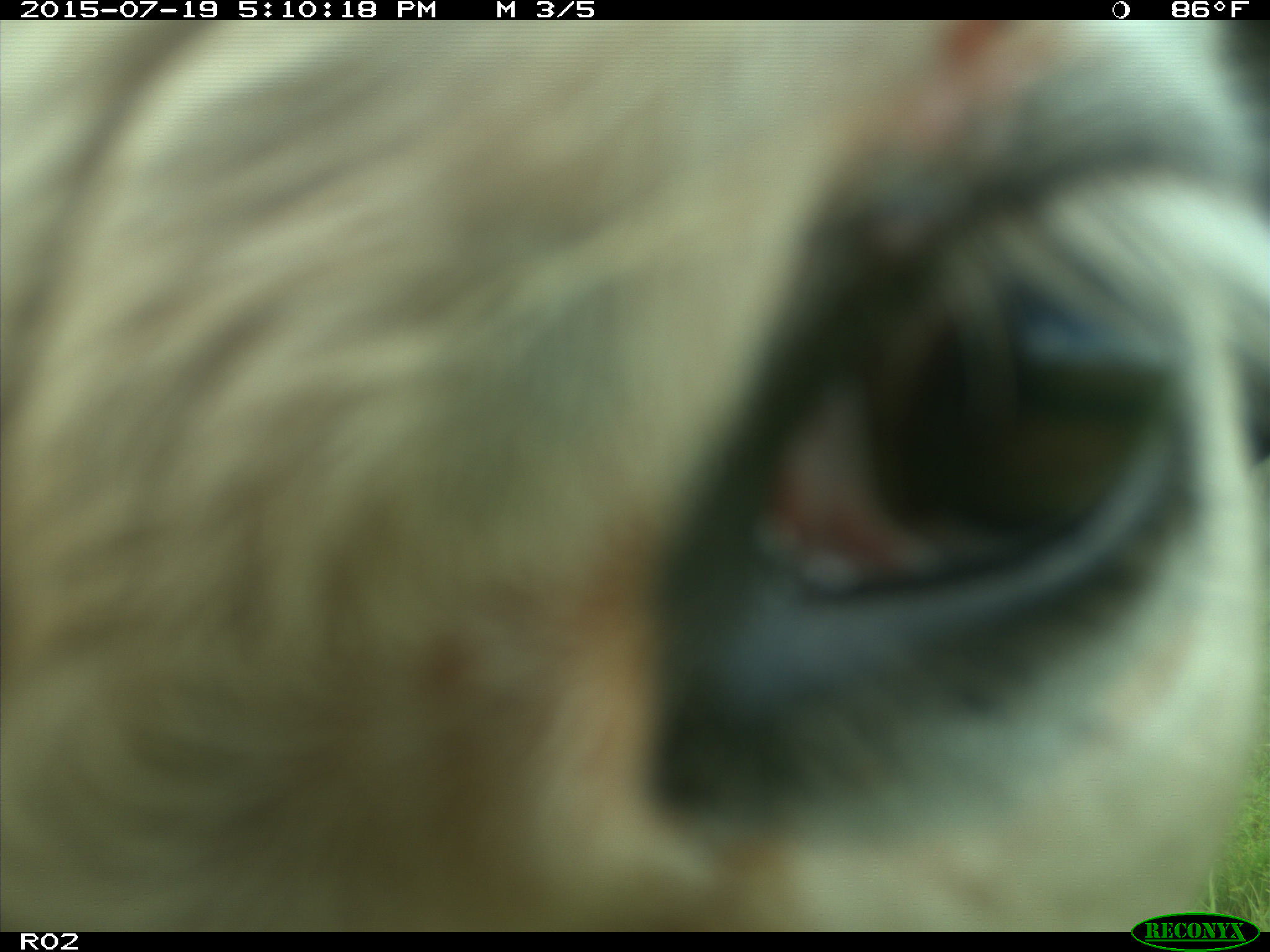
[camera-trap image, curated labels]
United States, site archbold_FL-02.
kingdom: Animalia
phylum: Chordata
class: Mammalia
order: Artiodactyla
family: Bovidae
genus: Bos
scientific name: Bos taurus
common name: domestic cow